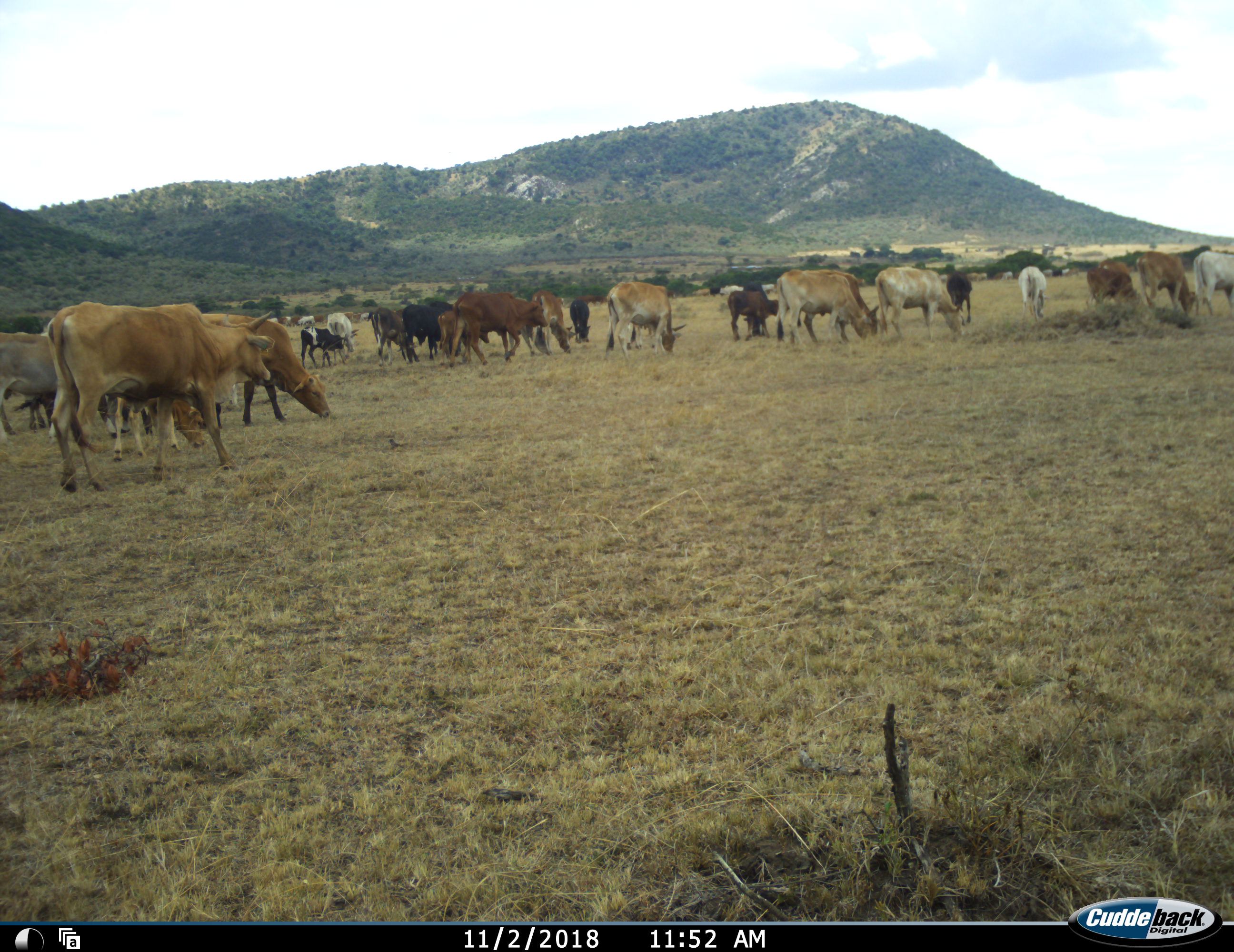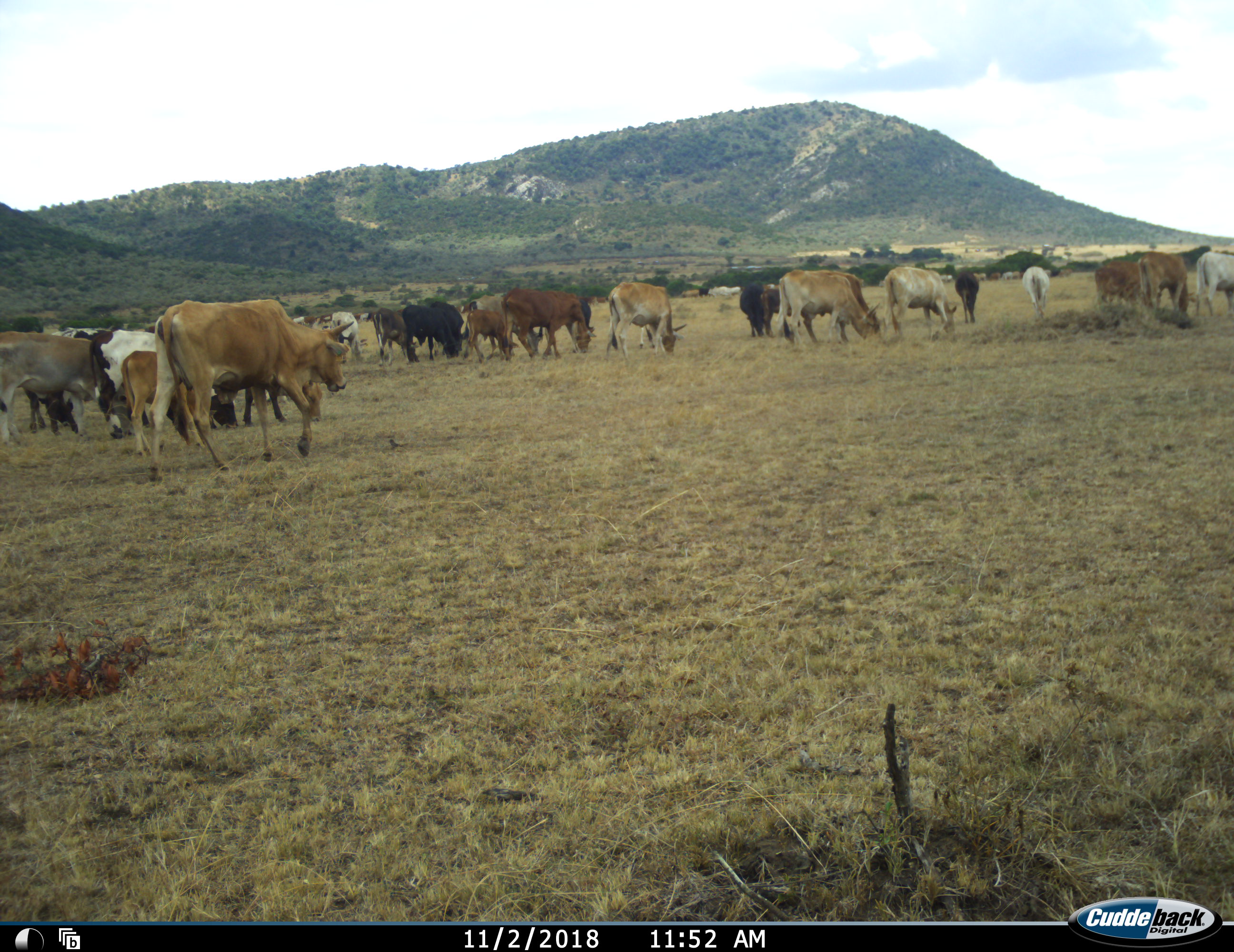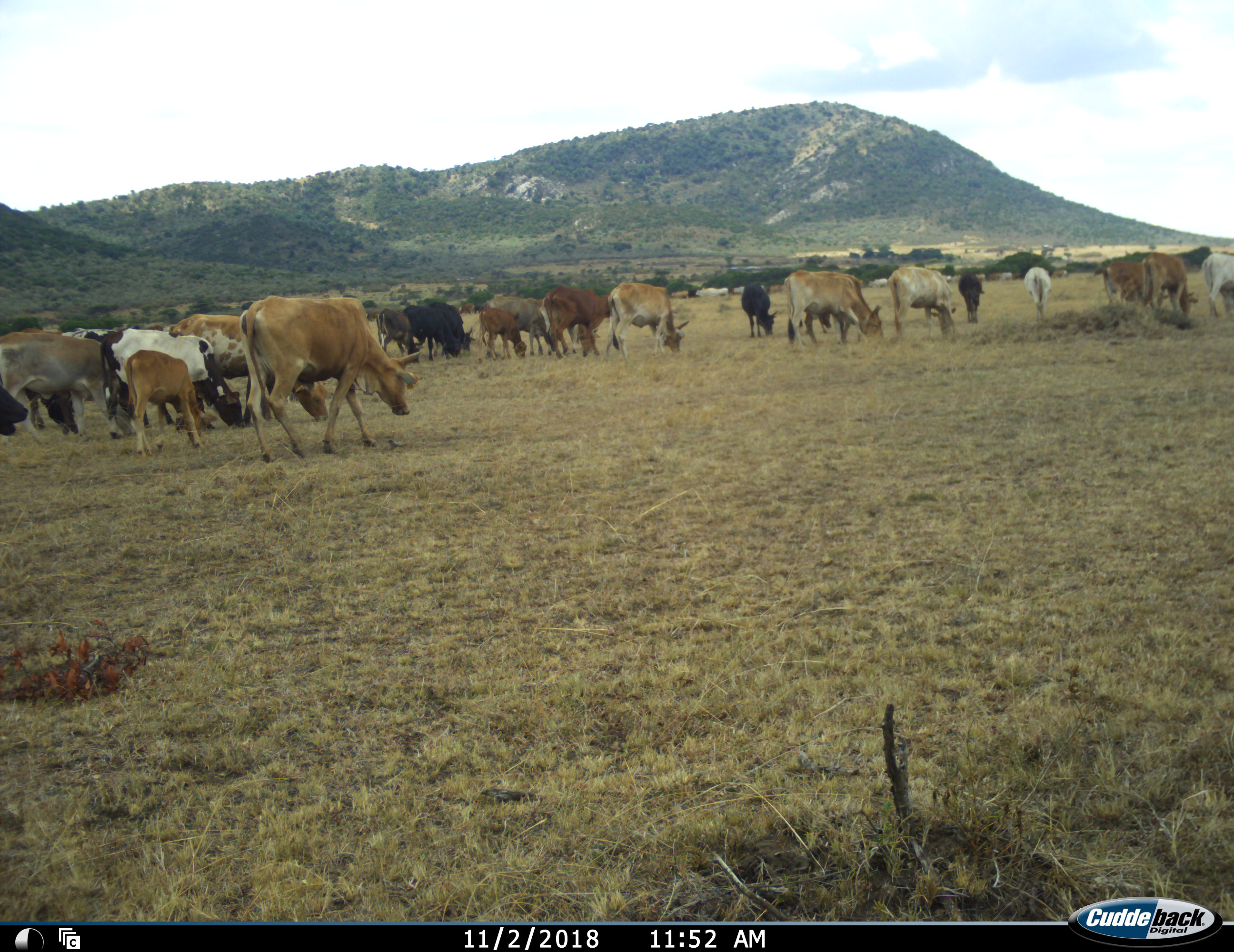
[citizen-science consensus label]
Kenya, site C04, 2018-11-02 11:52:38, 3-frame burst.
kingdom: Animalia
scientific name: Animalia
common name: animal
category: domesticanimal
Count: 11-50.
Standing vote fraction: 50%.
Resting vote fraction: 10%.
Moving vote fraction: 60%.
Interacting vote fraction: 10%.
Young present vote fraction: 70%.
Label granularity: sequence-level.